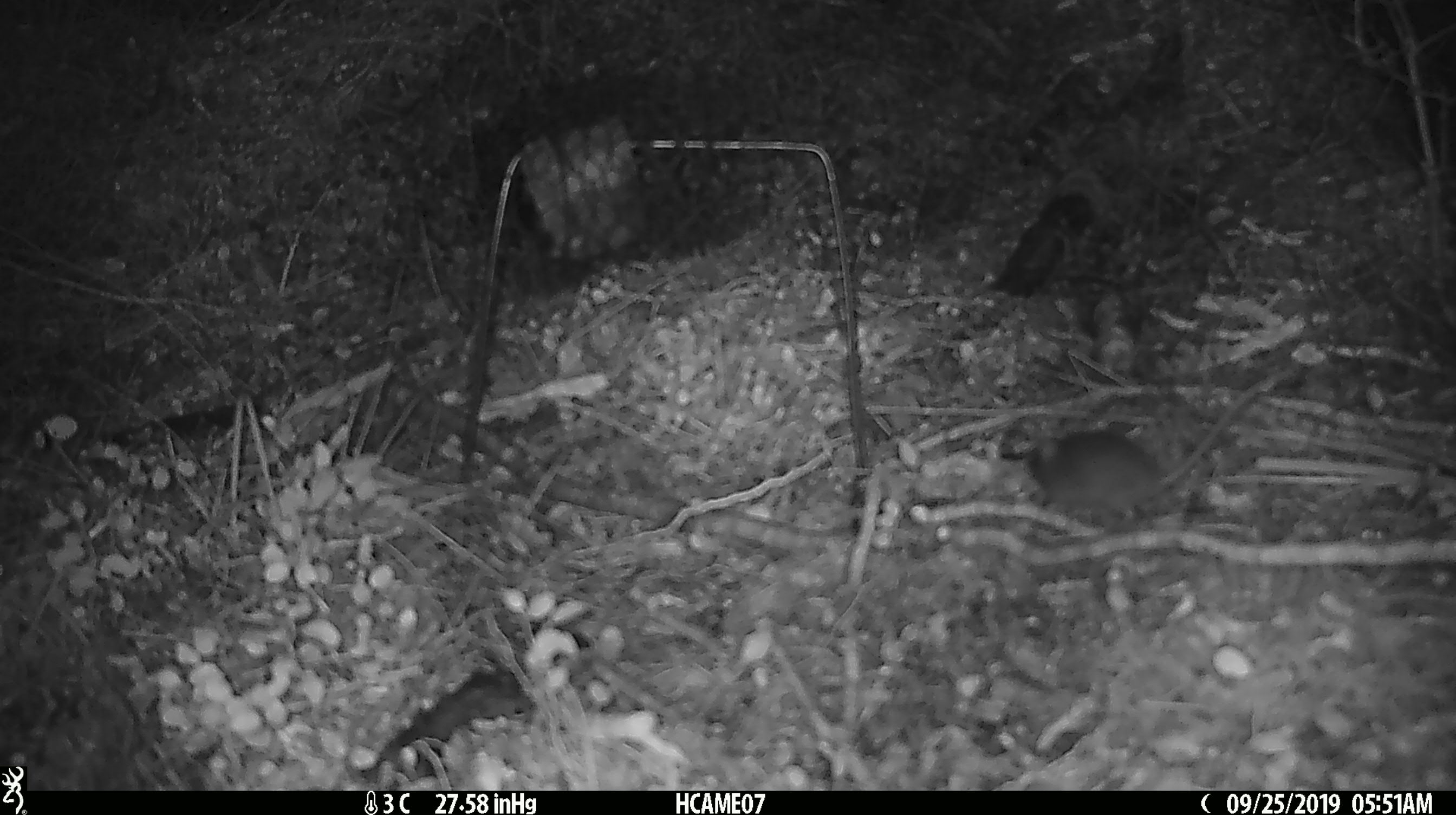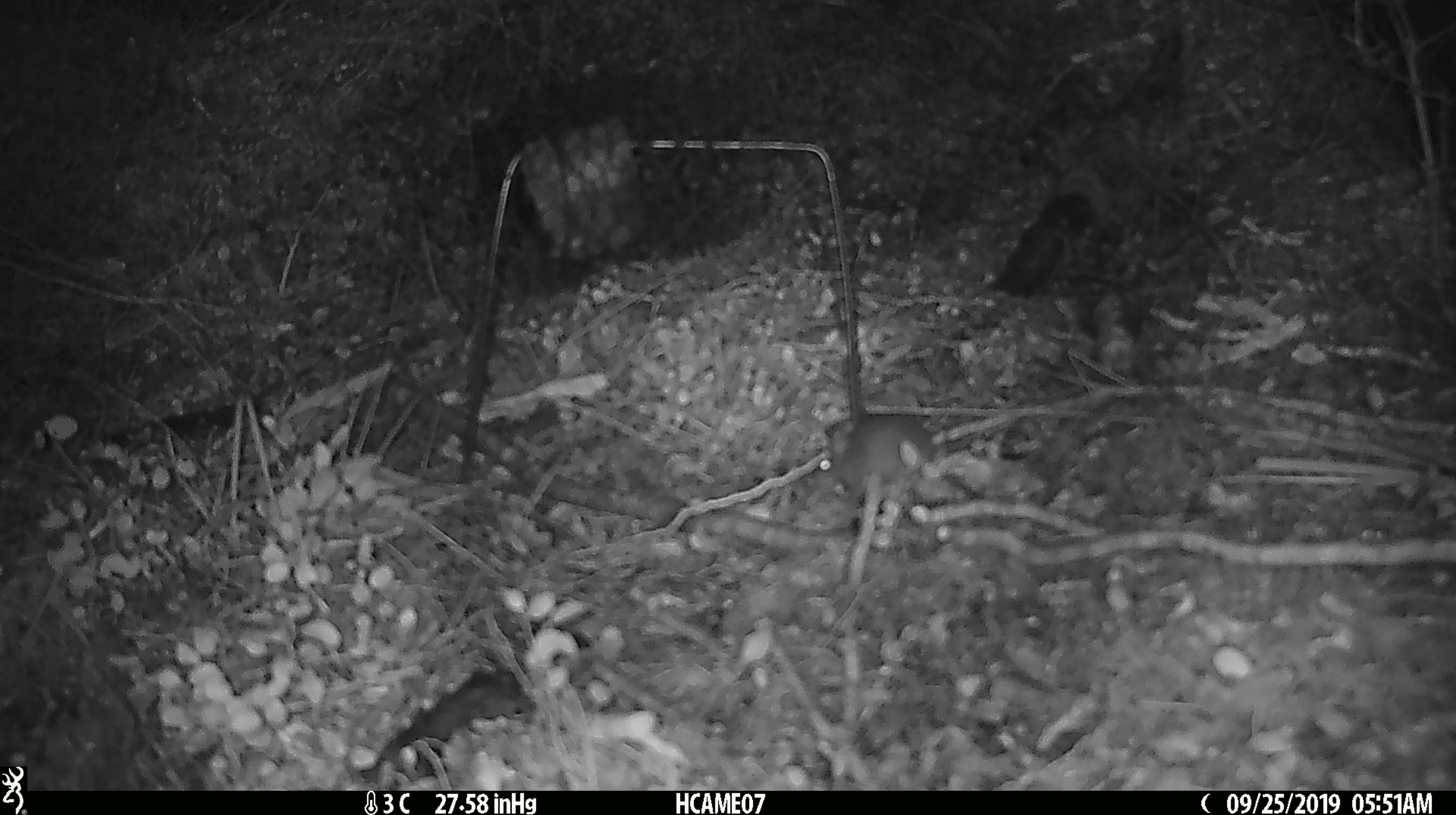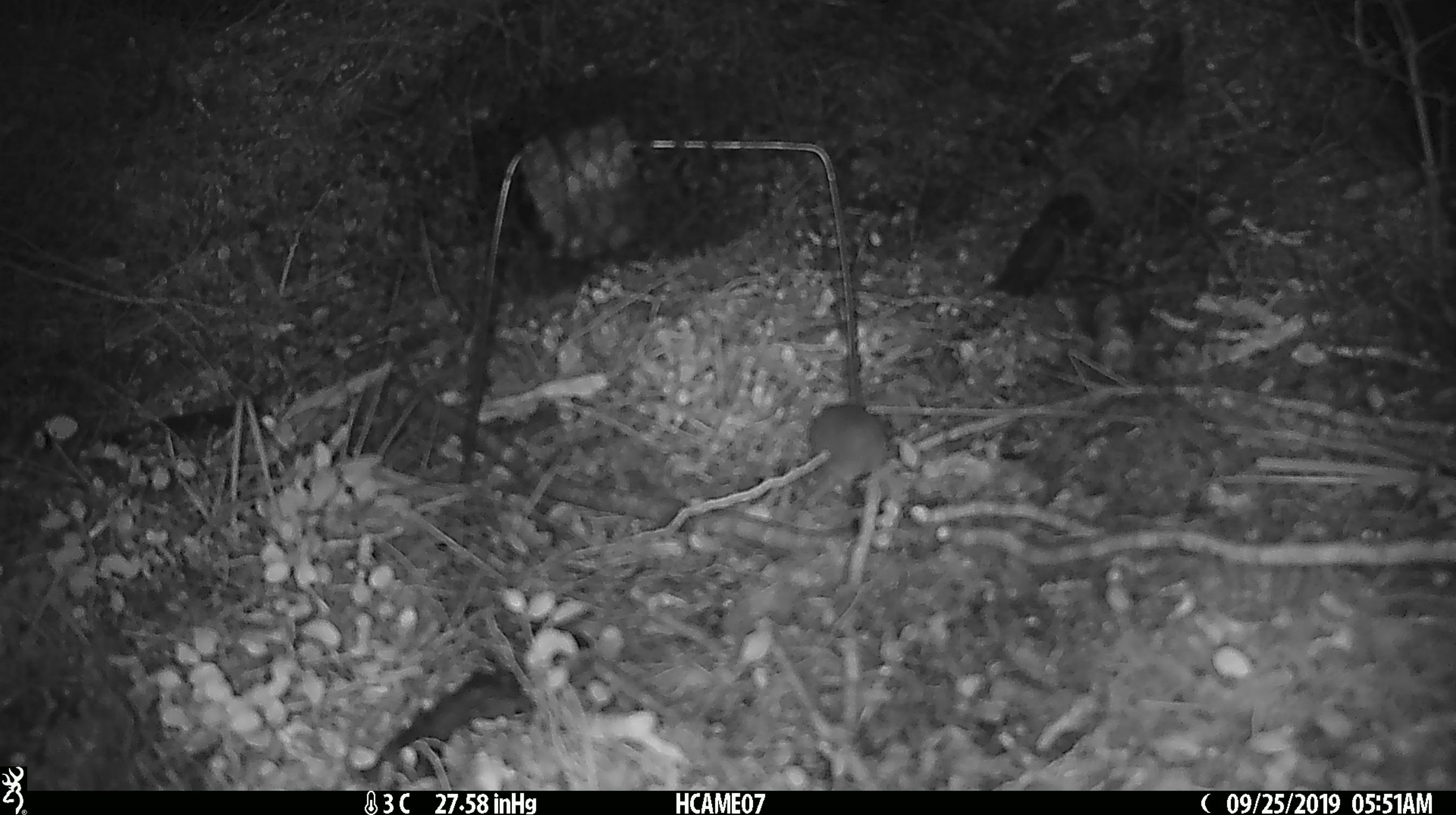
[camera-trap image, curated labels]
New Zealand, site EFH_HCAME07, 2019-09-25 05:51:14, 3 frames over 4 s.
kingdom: Animalia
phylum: Chordata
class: Mammalia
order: Rodentia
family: Muridae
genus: Mus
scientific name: Mus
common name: mouse